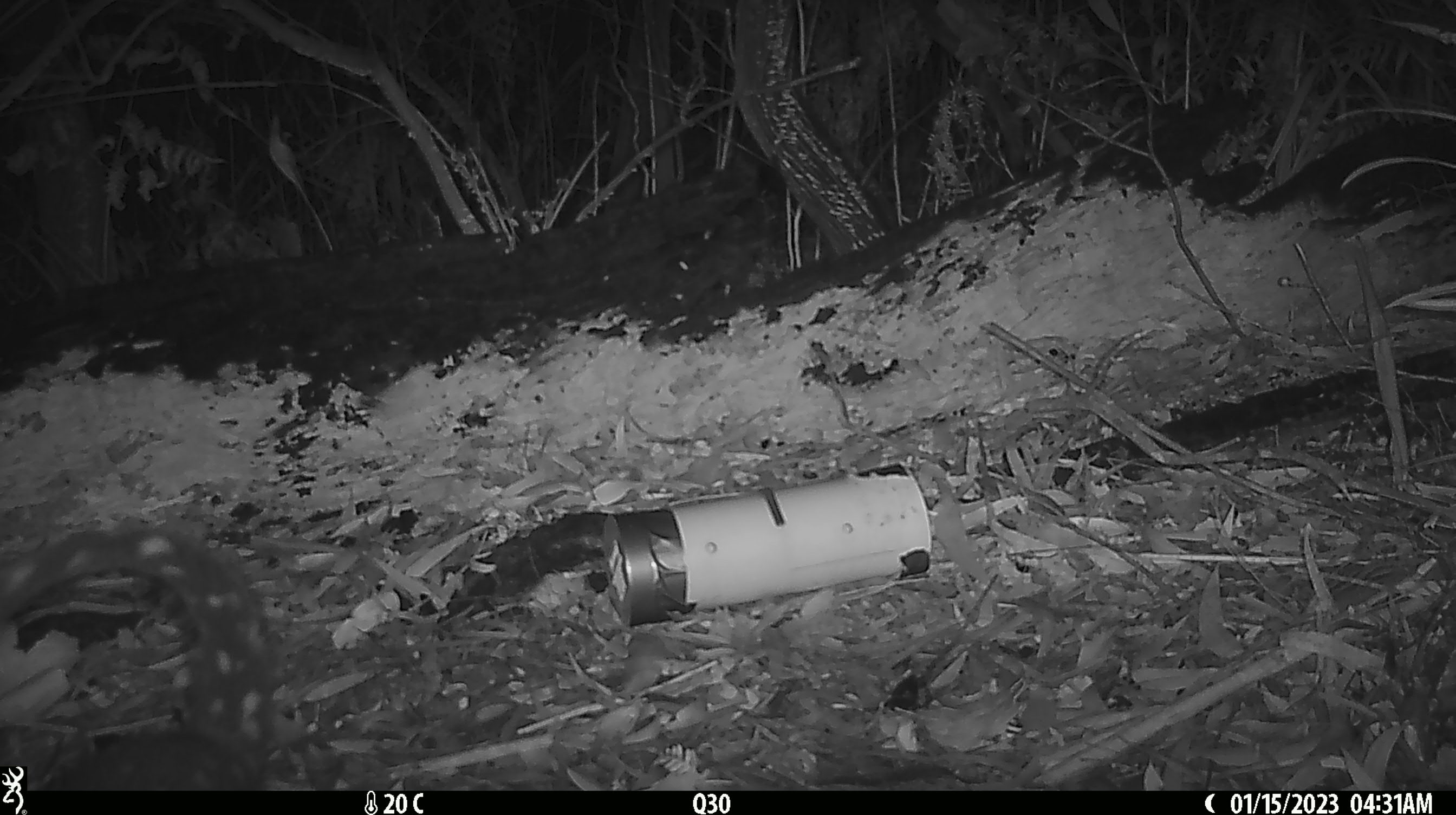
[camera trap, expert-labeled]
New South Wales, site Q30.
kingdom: Animalia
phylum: Chordata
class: Mammalia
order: Dasyuromorphia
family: Dasyuridae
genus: Dasyurus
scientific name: Dasyurus maculatus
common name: spotted-tailed quoll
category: quoll